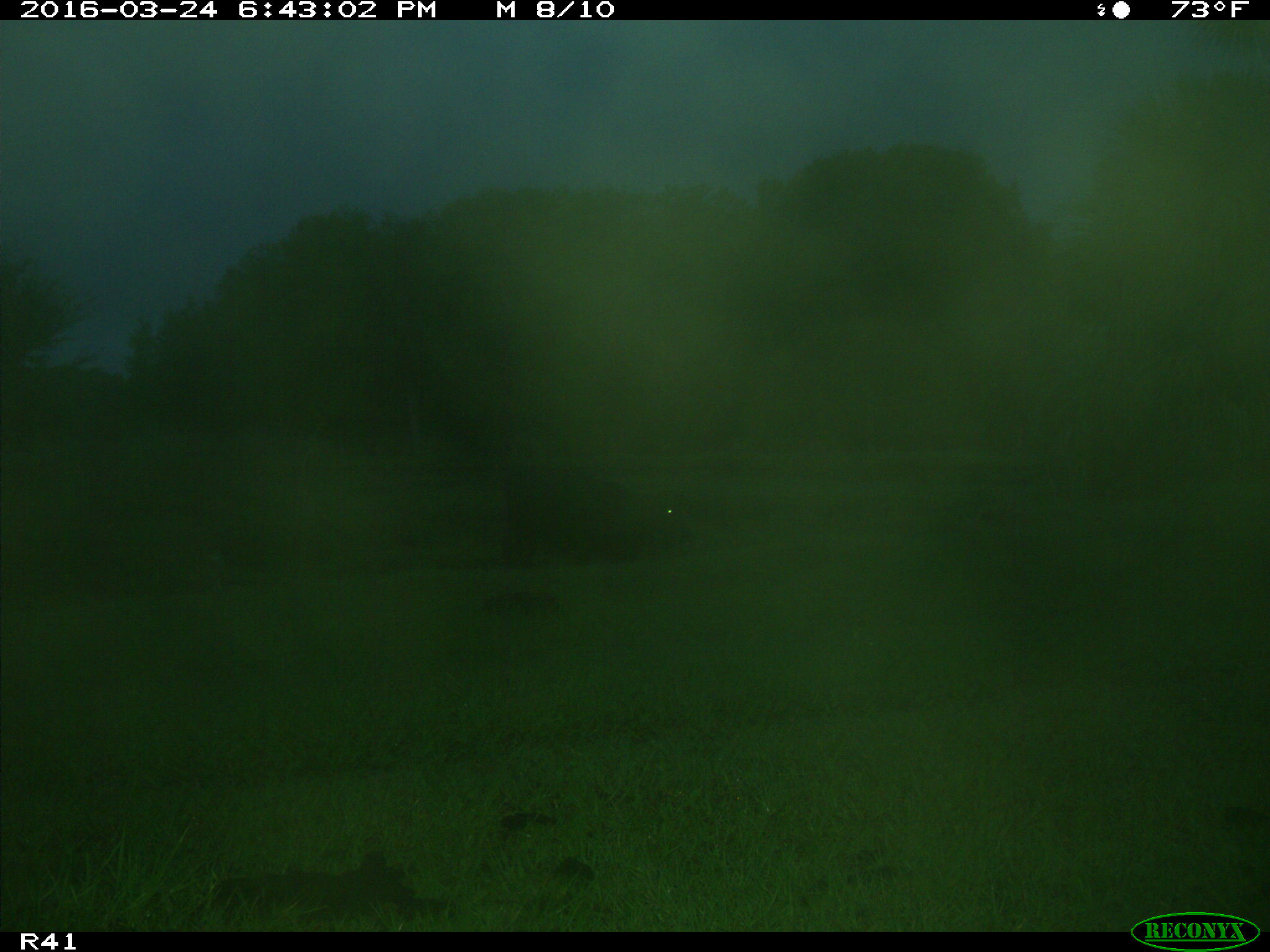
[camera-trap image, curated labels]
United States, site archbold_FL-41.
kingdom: Animalia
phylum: Chordata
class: Mammalia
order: Artiodactyla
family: Bovidae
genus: Bos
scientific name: Bos taurus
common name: domestic cow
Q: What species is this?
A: Bos taurus (domestic cow).